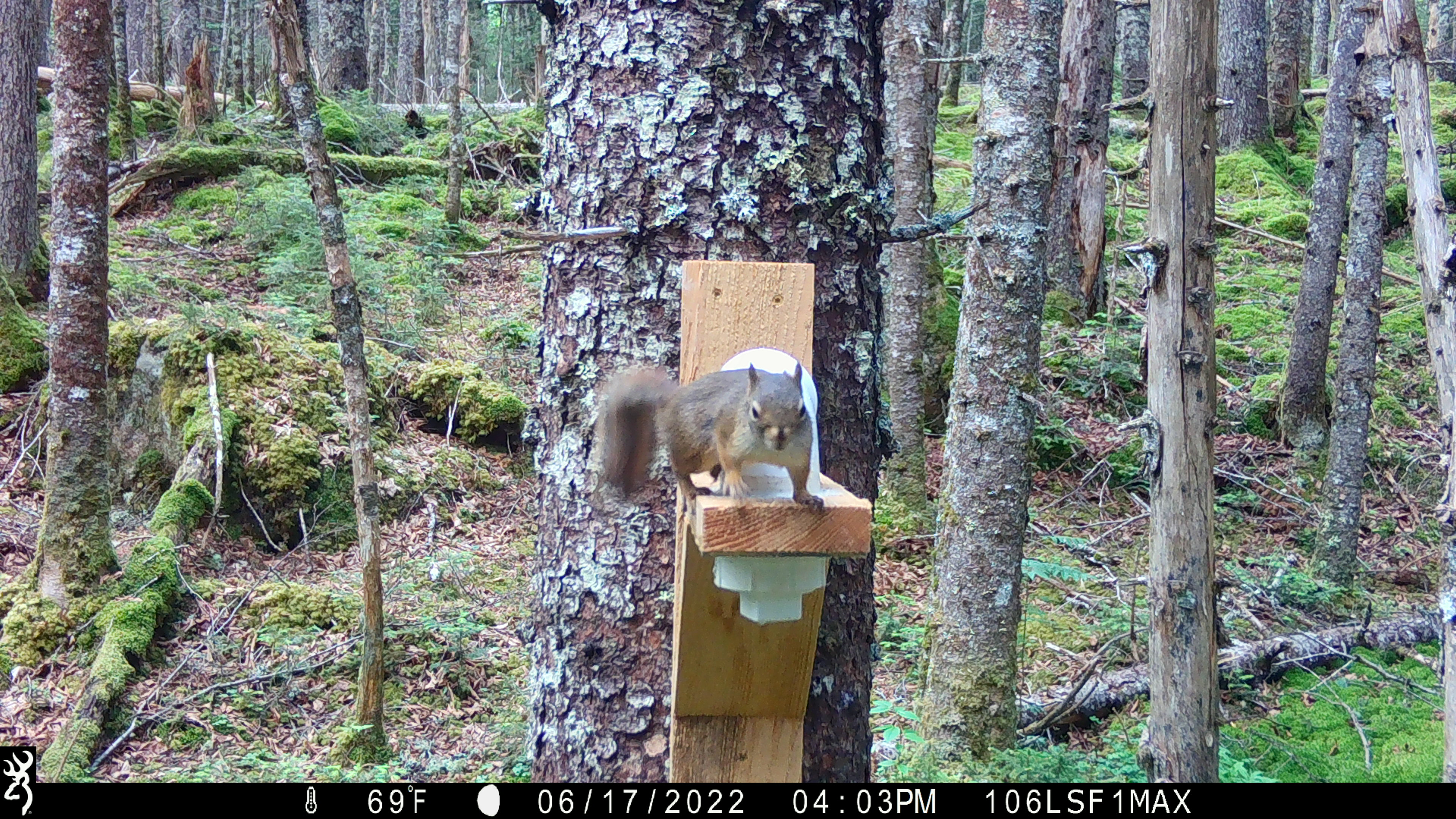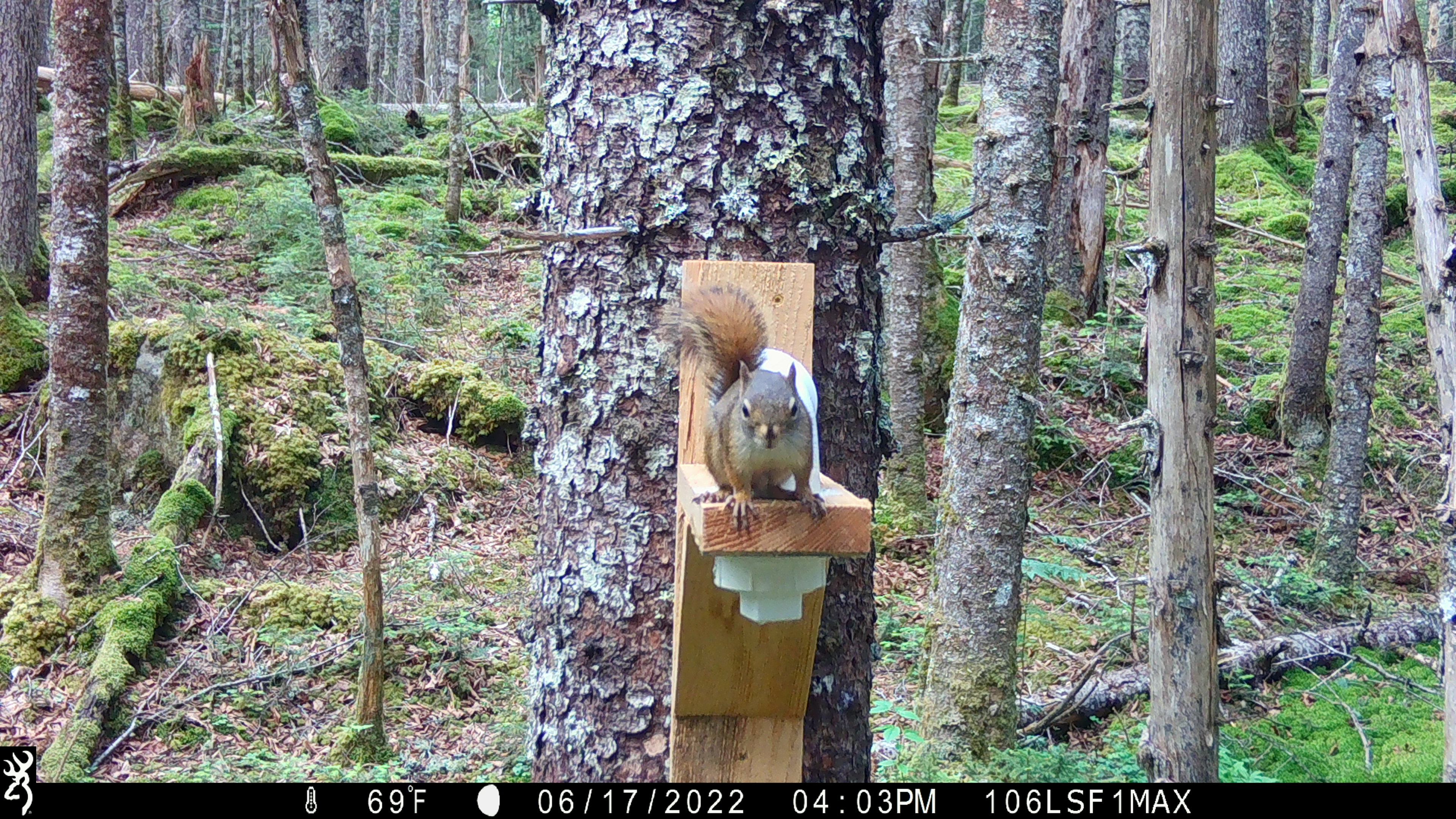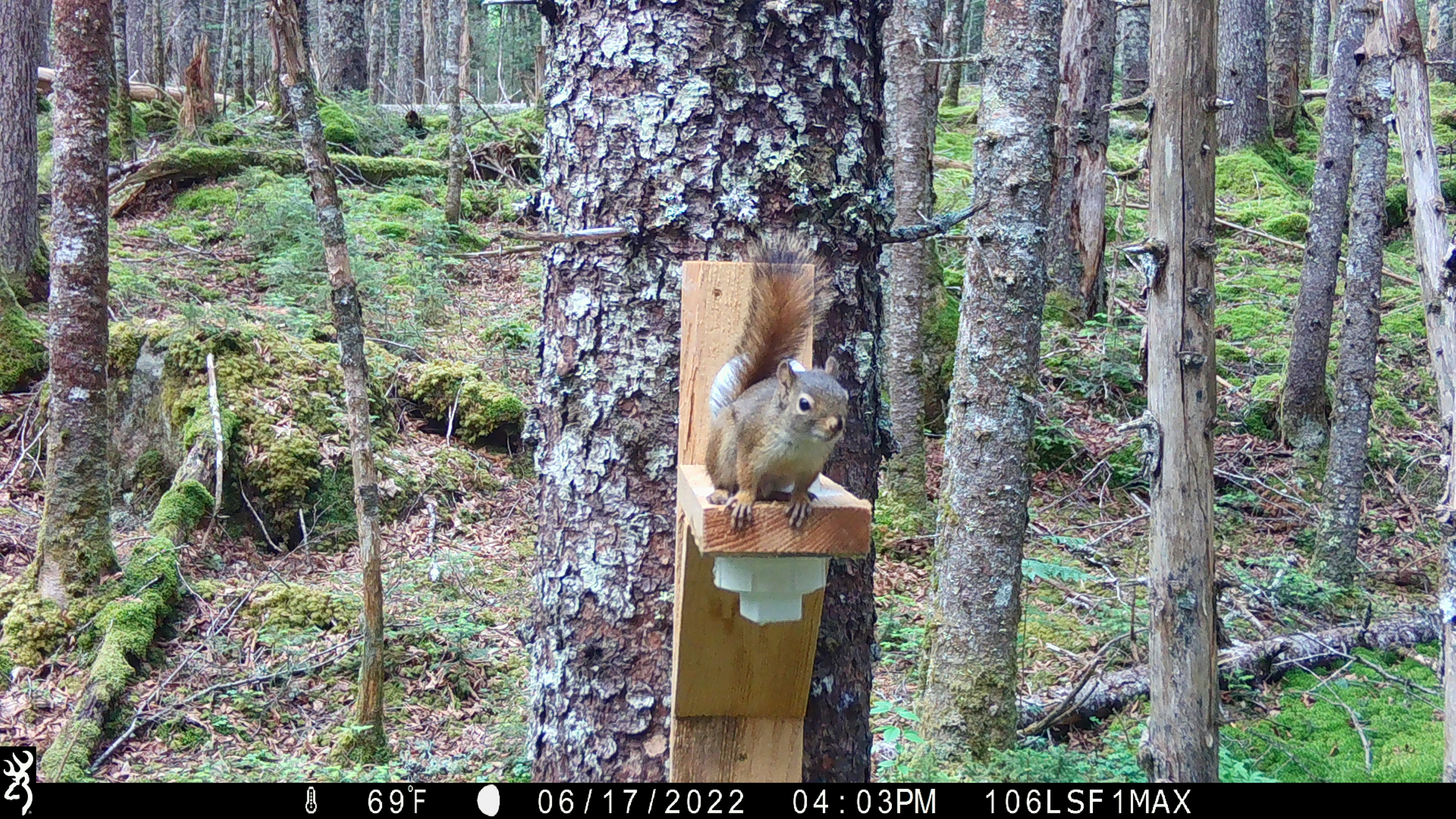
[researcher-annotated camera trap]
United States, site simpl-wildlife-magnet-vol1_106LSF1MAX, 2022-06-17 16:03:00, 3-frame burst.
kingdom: Animalia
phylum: Chordata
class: Mammalia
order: Rodentia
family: Sciuridae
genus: Tamiasciurus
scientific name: Tamiasciurus hudsonicus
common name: red squirrel